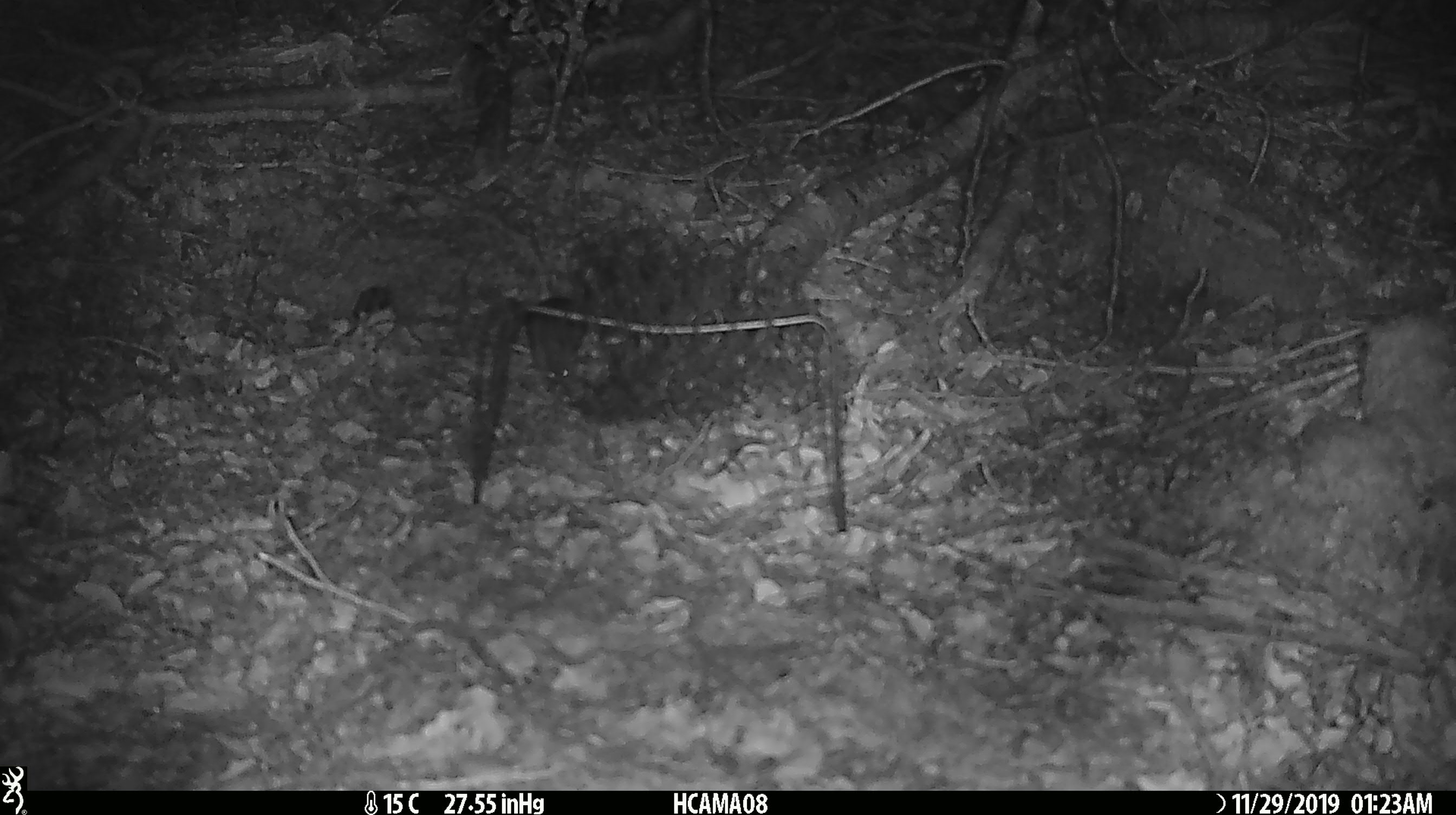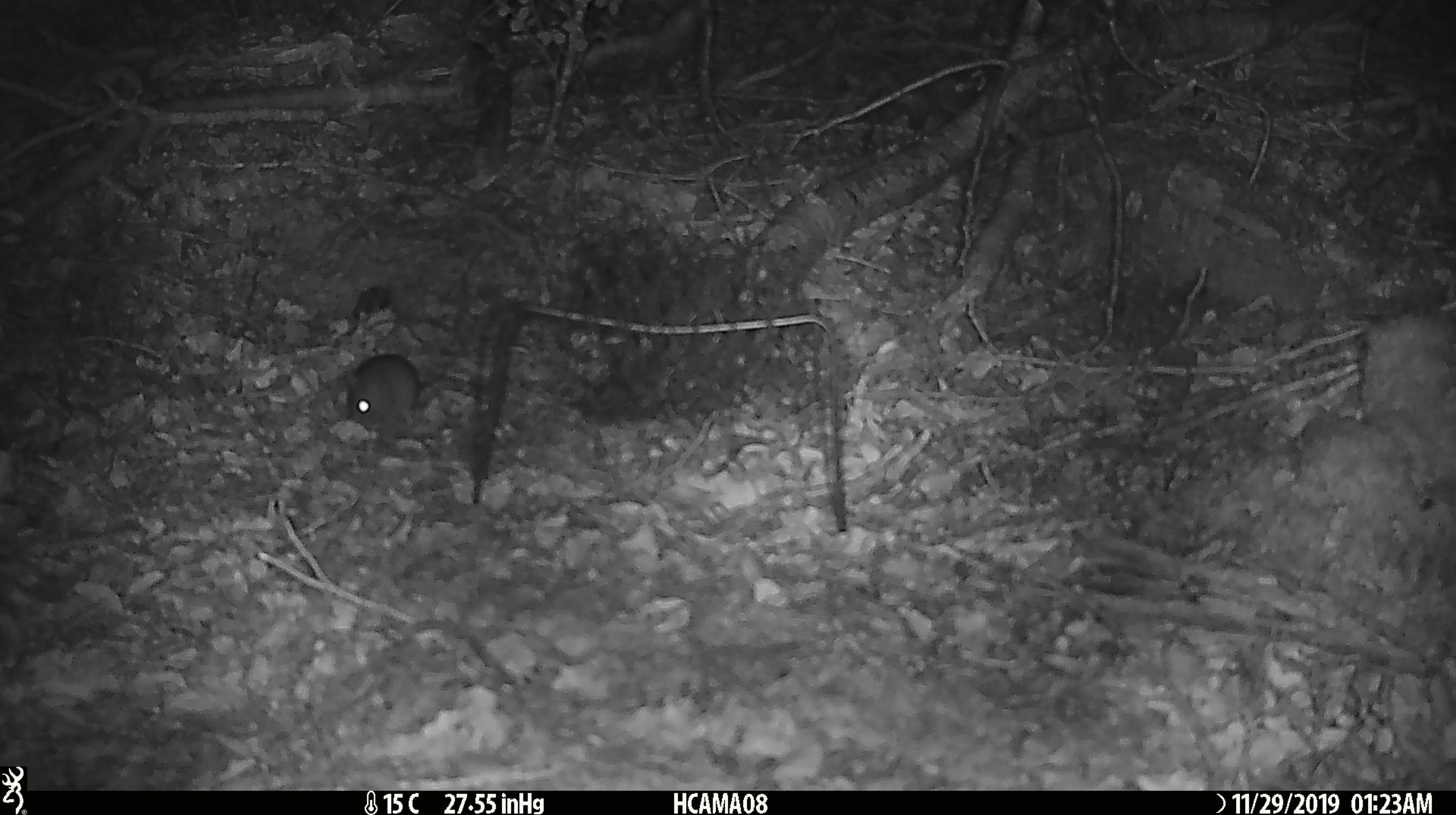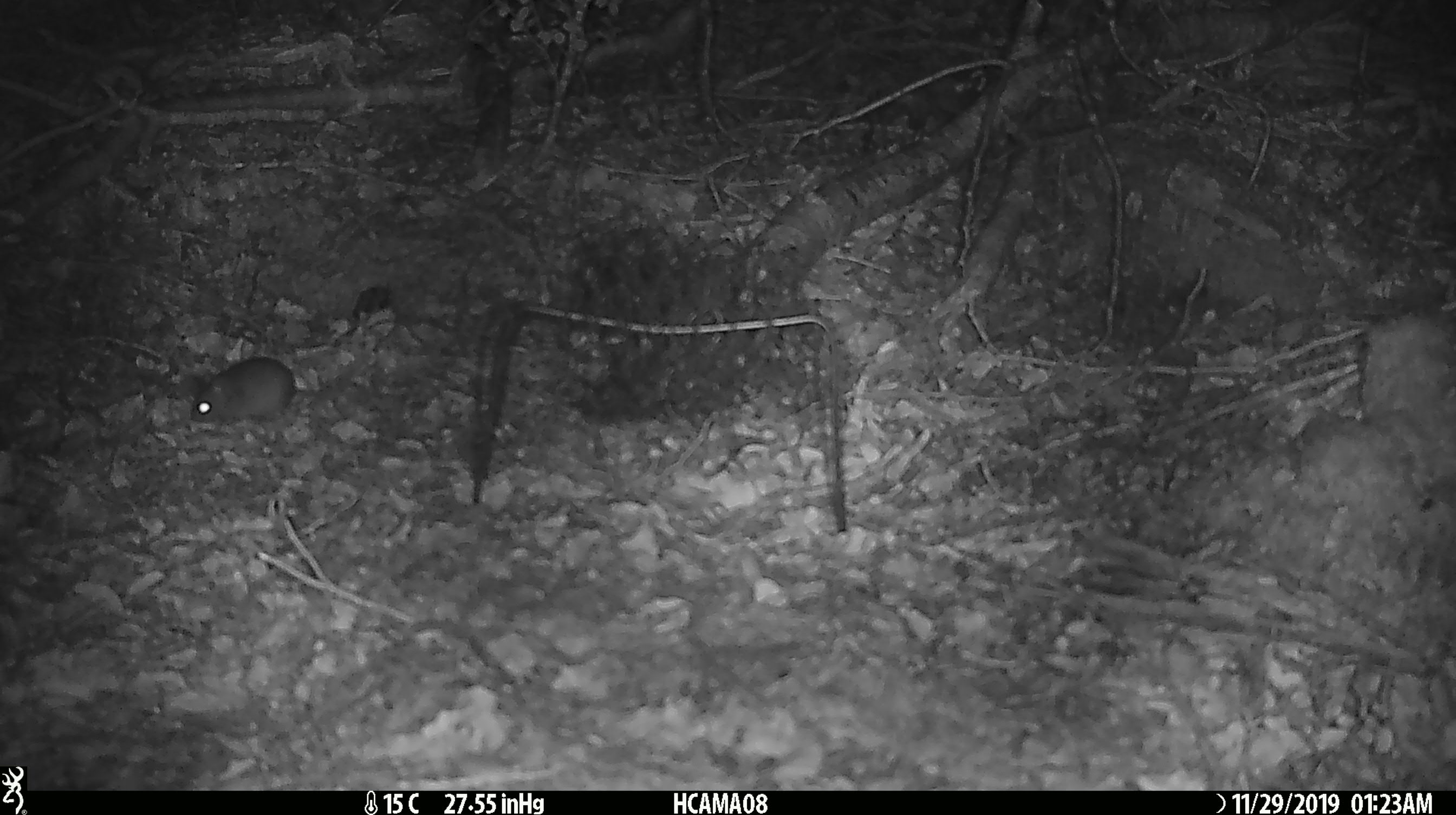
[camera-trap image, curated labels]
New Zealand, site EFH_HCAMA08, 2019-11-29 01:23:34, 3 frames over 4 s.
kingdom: Animalia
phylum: Chordata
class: Mammalia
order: Rodentia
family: Muridae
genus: Mus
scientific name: Mus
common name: mouse